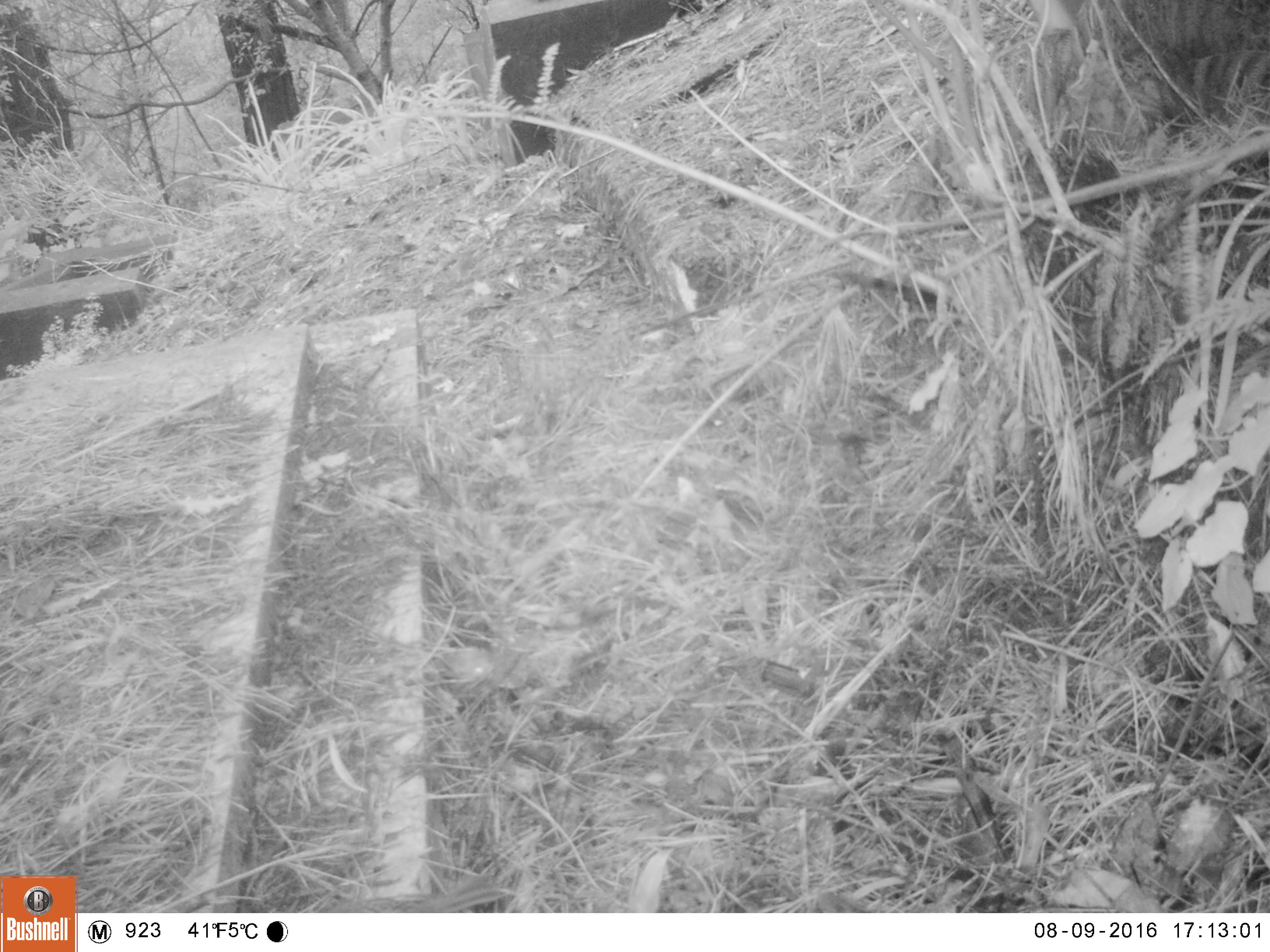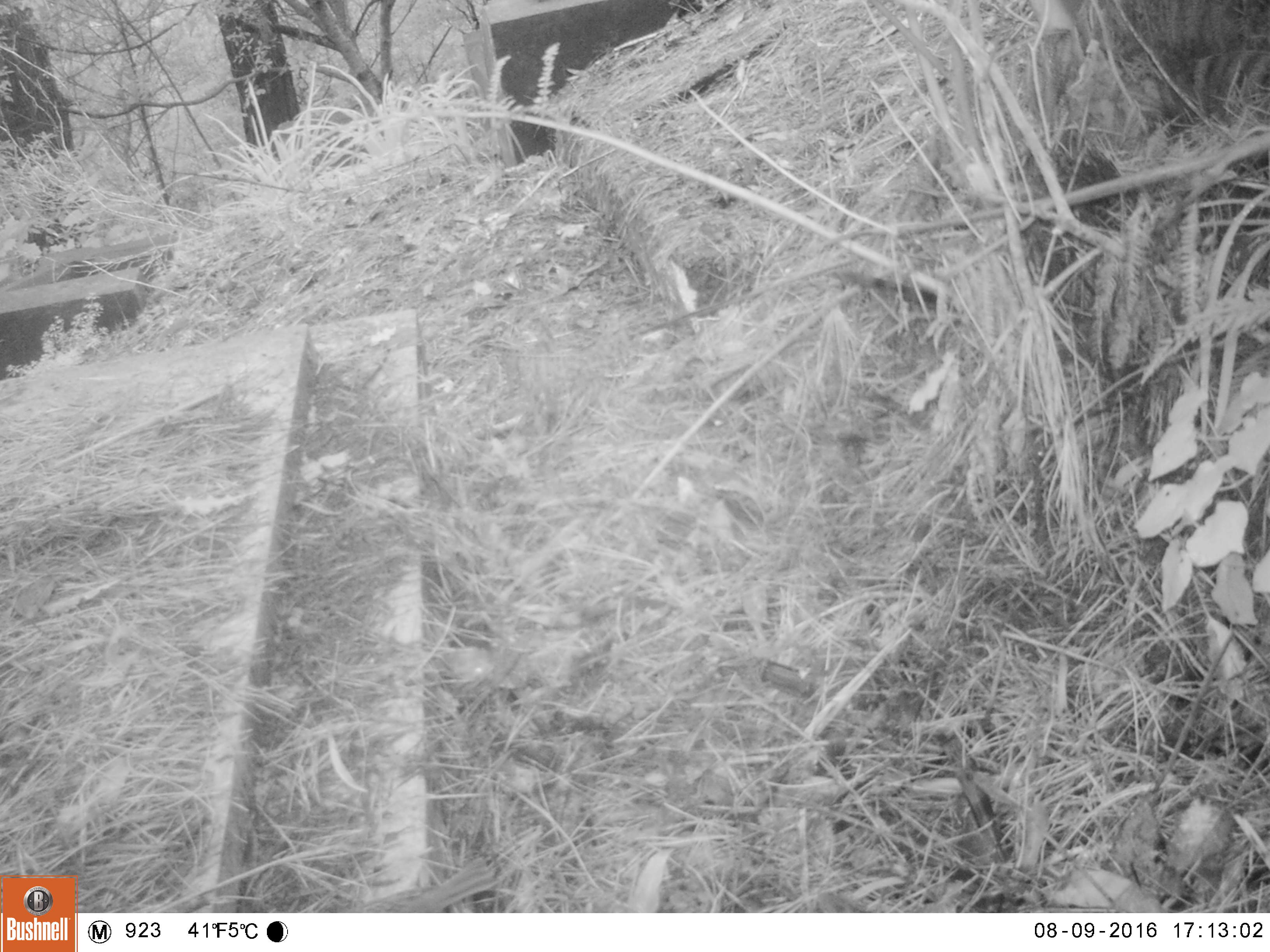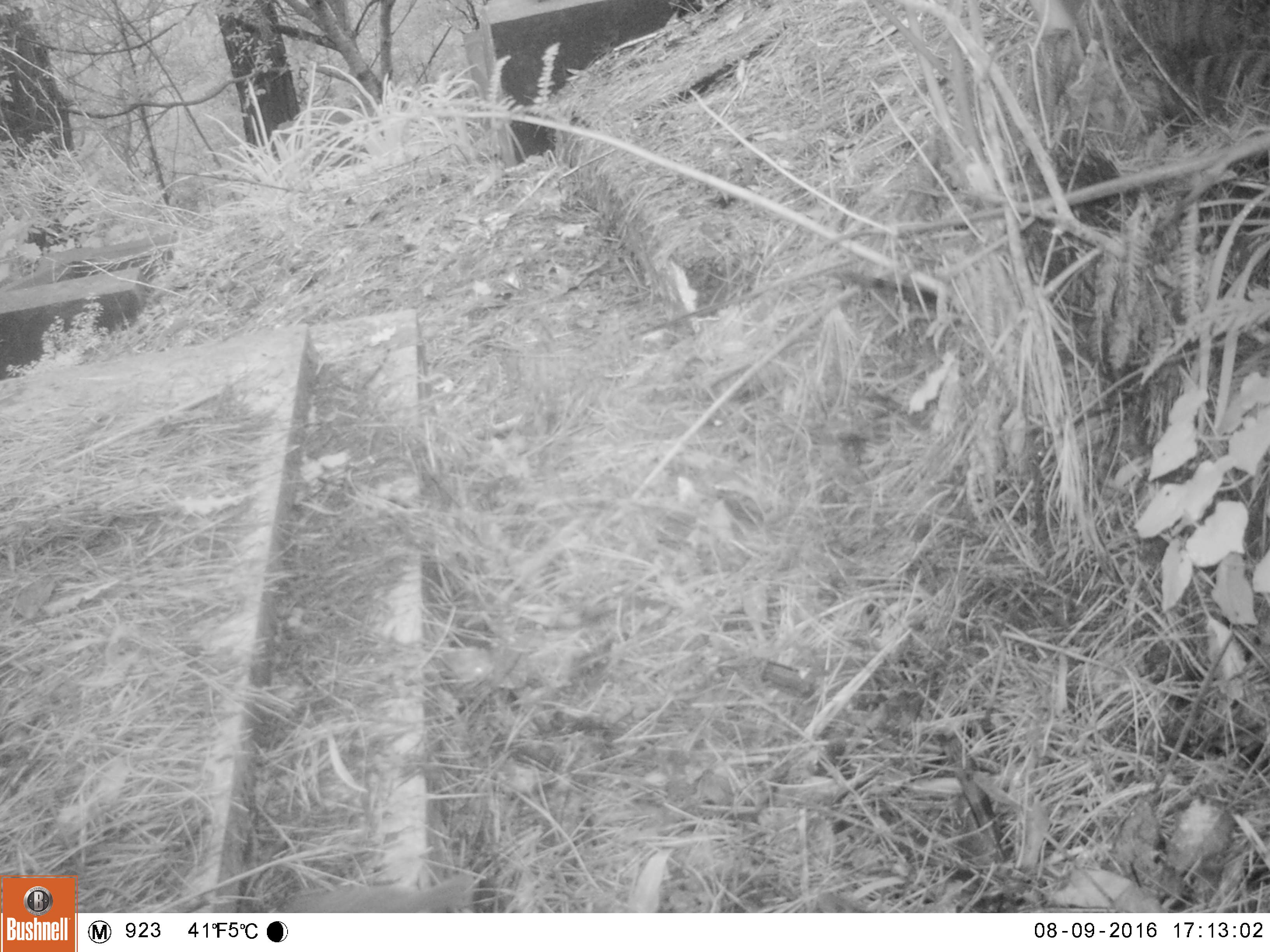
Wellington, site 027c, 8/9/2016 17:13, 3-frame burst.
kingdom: Animalia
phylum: Chordata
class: Aves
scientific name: Aves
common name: bird